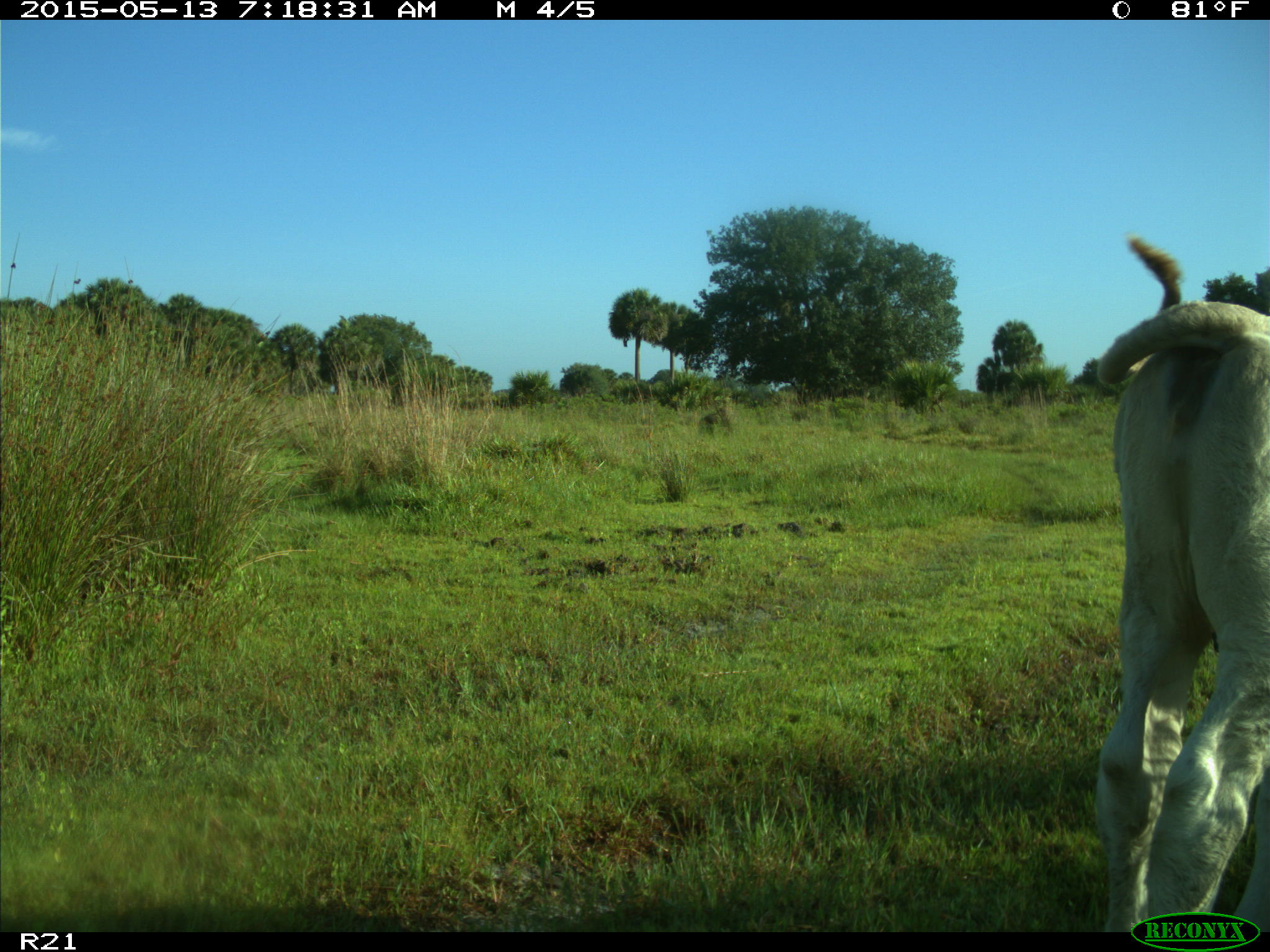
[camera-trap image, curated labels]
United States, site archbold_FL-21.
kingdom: Animalia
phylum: Chordata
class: Mammalia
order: Artiodactyla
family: Bovidae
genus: Bos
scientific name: Bos taurus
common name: domestic cow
Bos taurus (domestic cow).